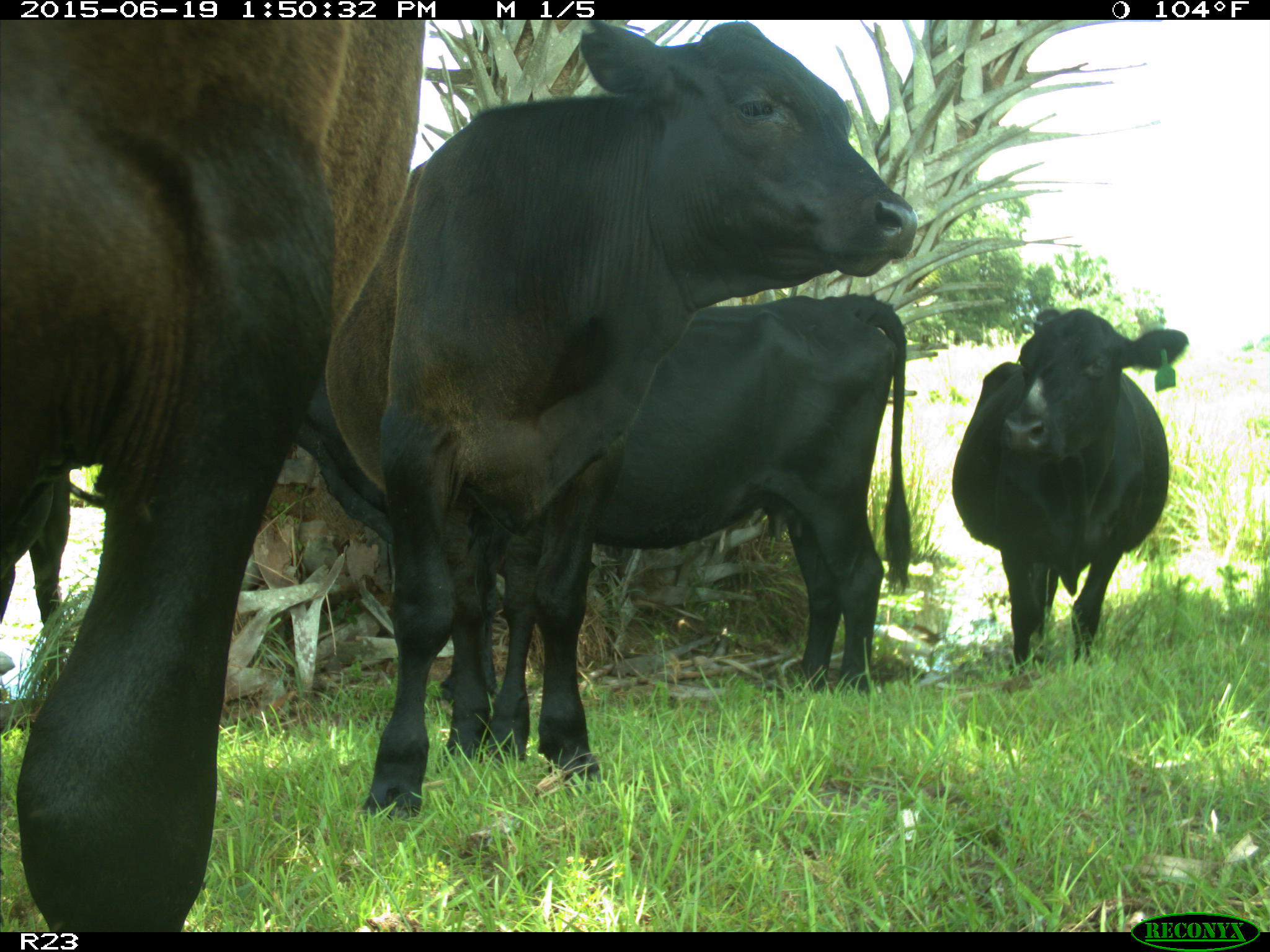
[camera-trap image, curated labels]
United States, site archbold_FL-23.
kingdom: Animalia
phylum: Chordata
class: Mammalia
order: Artiodactyla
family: Suidae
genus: Sus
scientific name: Sus scrofa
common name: wild boar